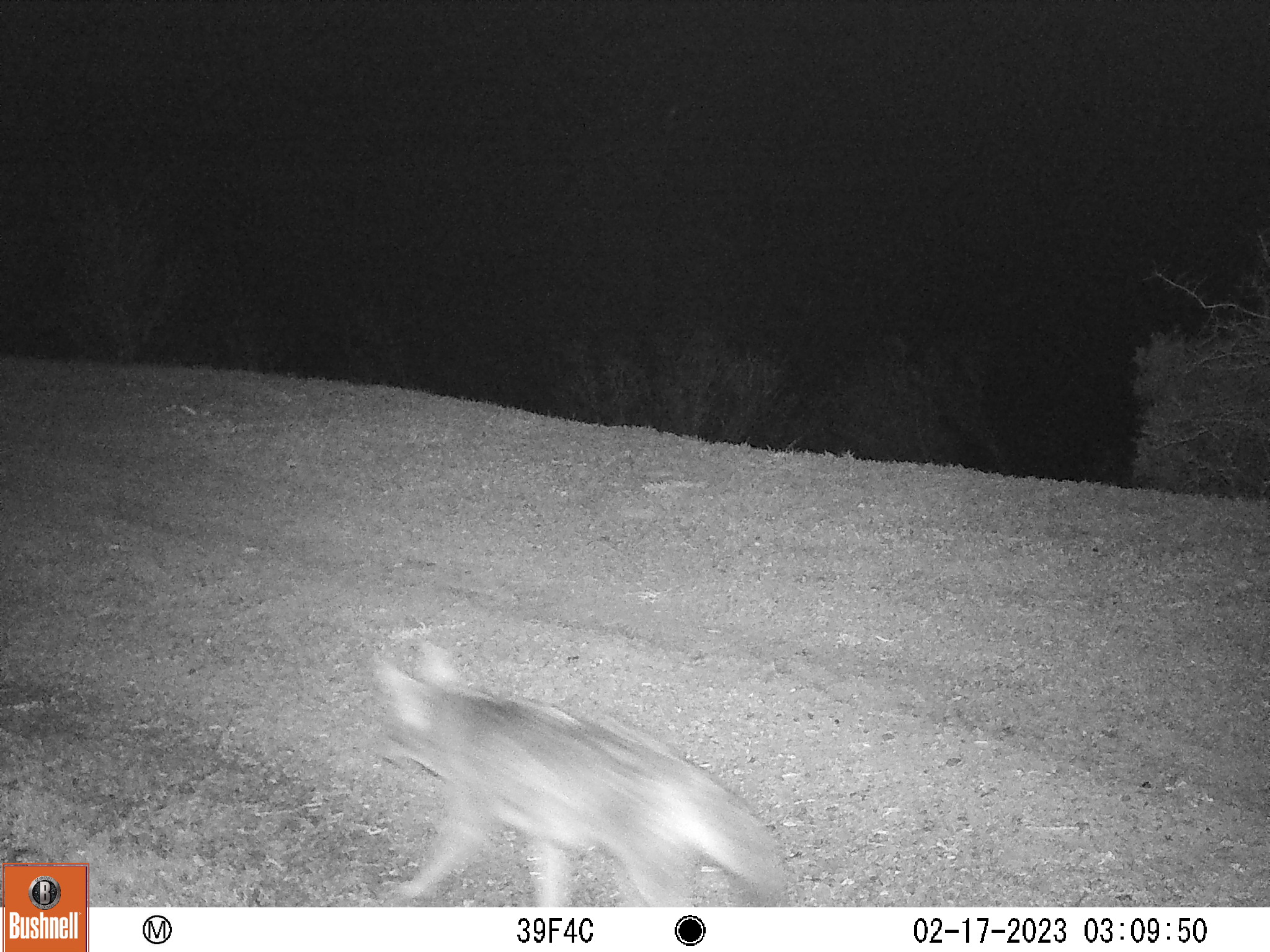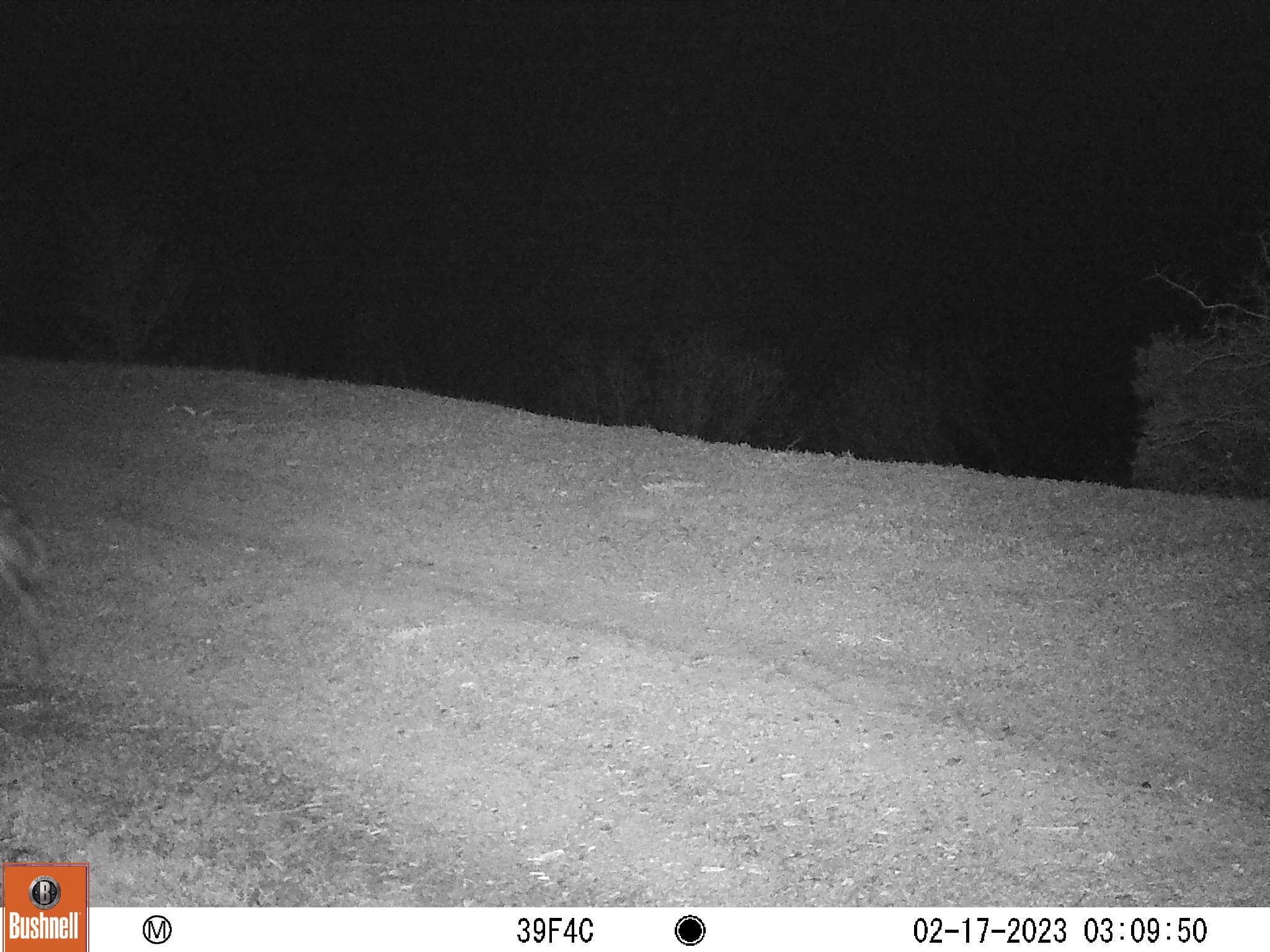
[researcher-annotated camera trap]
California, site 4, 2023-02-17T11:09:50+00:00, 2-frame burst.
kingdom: Animalia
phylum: Chordata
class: Mammalia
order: Carnivora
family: Canidae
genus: Canis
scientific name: Canis latrans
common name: coyote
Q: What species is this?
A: Coyote (Canis latrans).